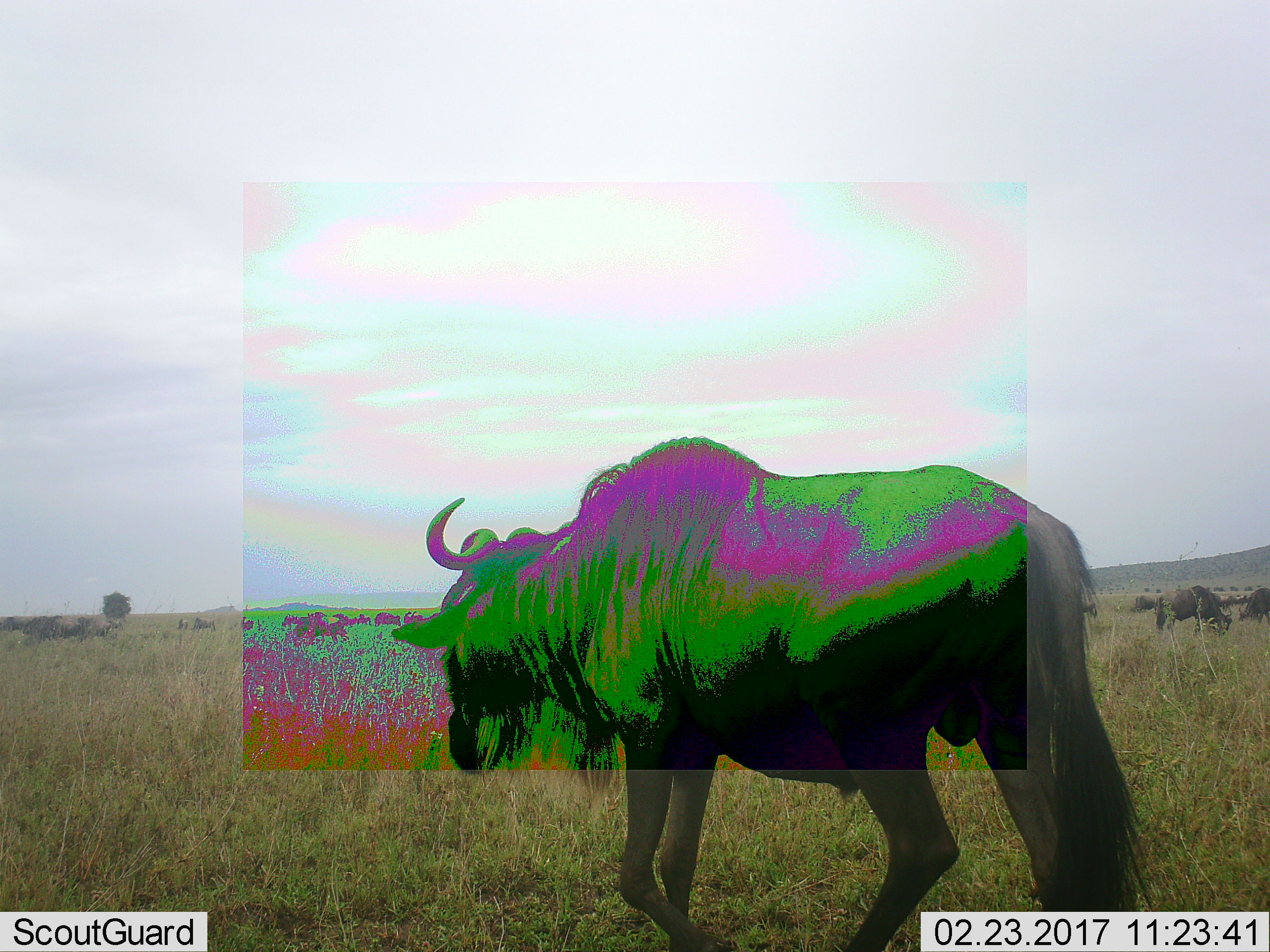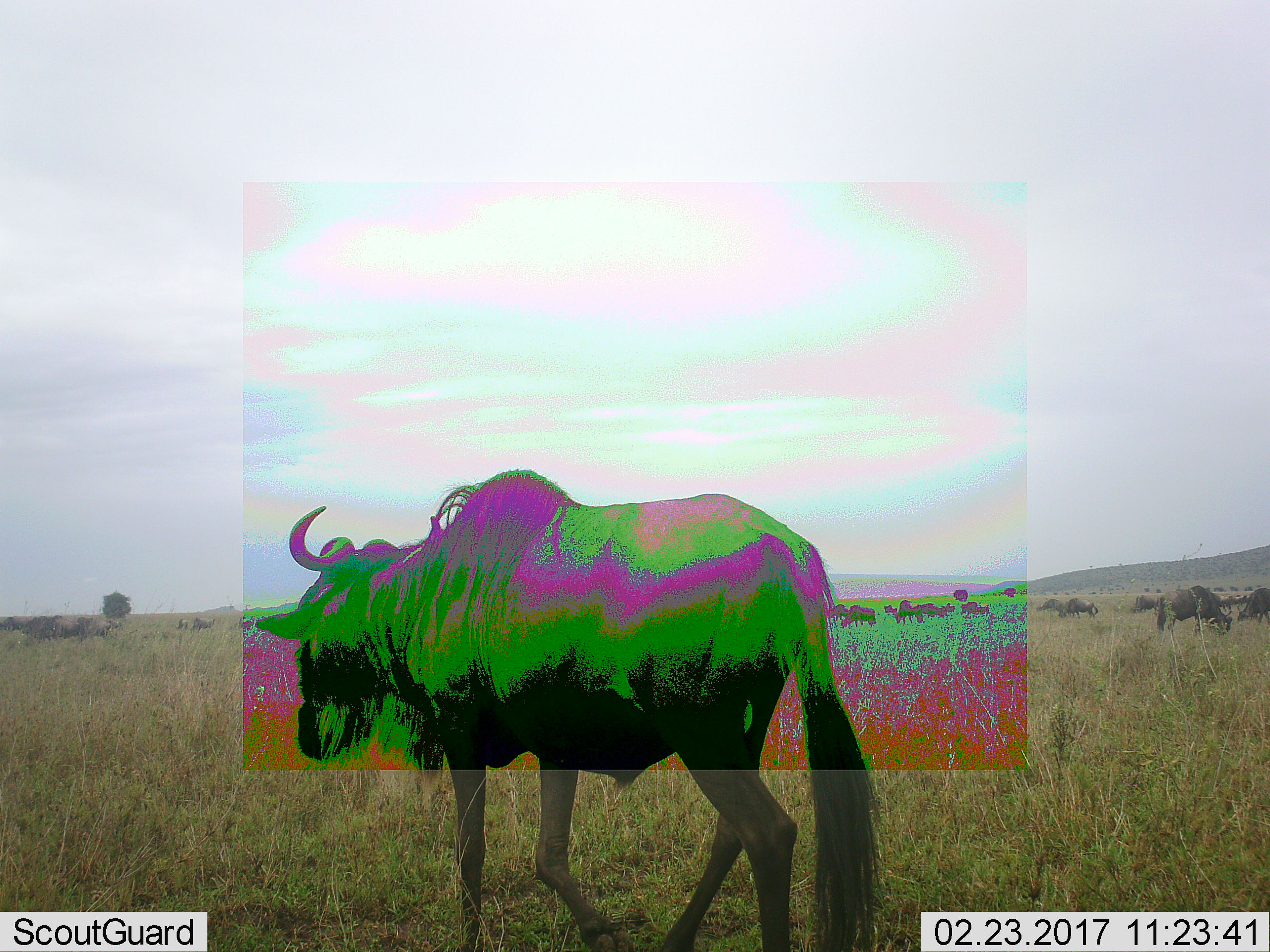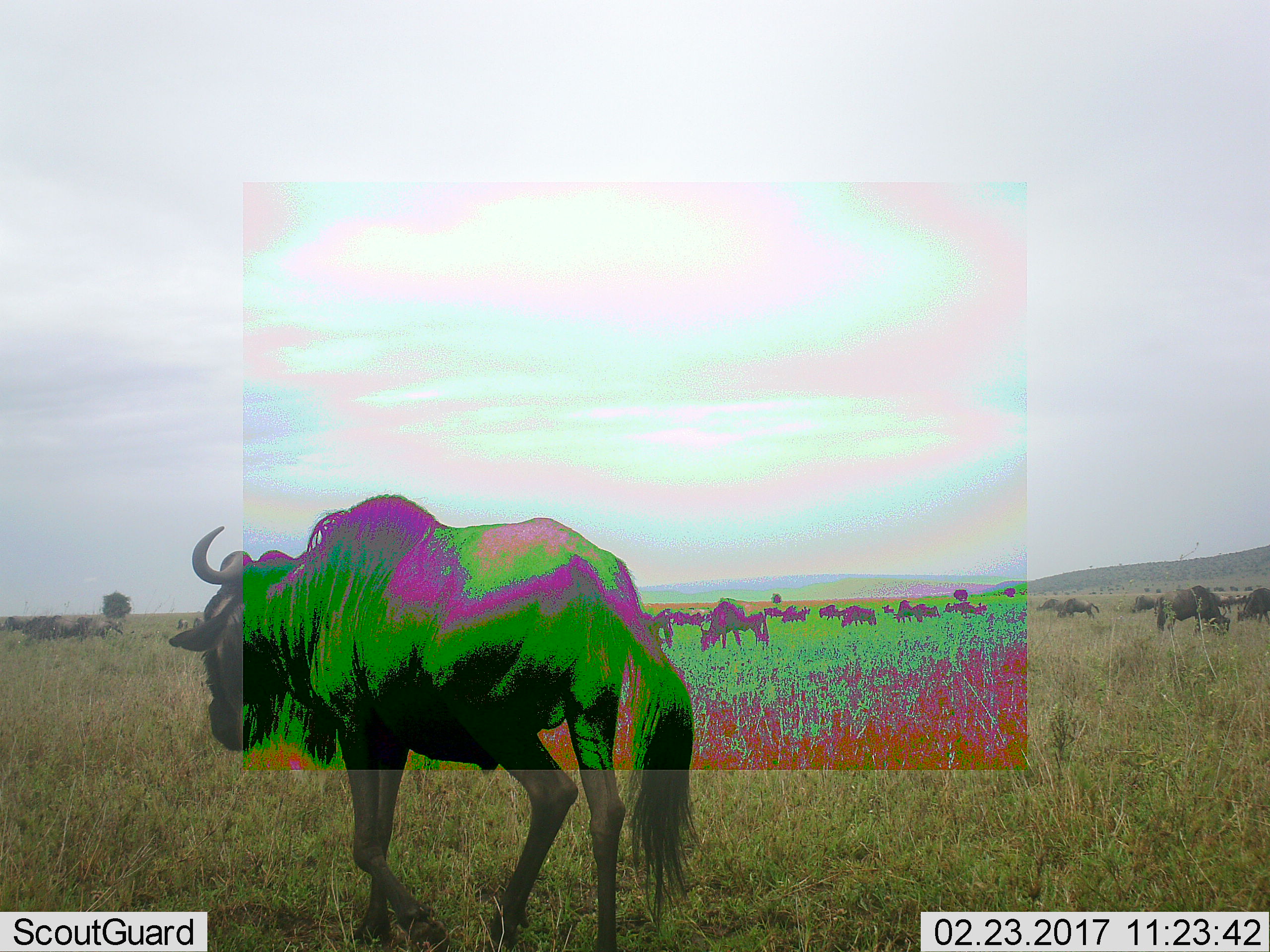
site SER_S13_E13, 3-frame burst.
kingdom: Animalia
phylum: Chordata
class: Mammalia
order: Artiodactyla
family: Bovidae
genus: Connochaetes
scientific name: Connochaetes taurinus taurinus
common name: blue wildebeest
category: wildebeestblue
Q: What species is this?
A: Wildebeestblue (blue wildebeest) (Connochaetes taurinus taurinus).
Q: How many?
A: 11-50.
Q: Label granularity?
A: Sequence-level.